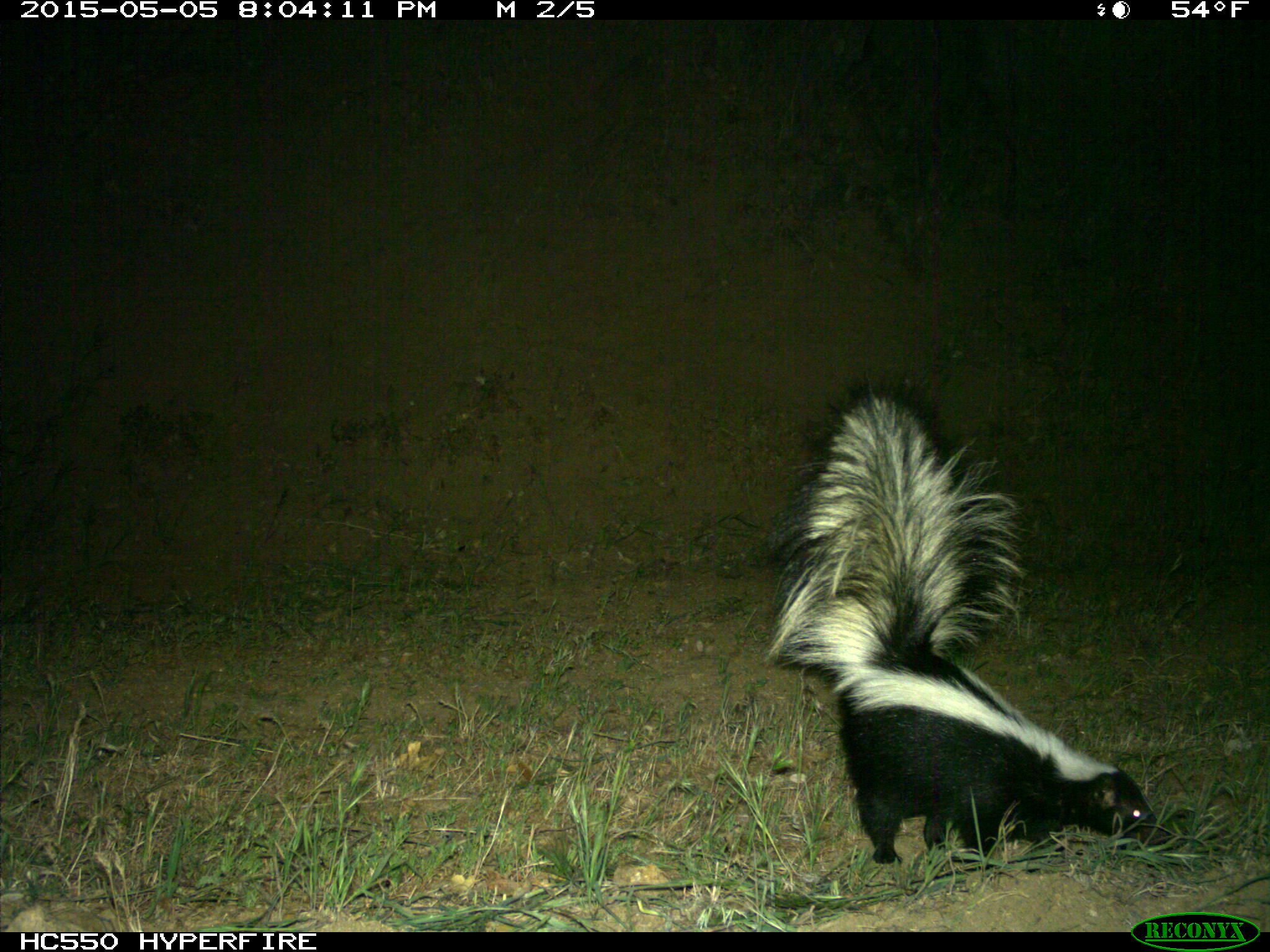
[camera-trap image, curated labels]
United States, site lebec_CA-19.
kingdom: Animalia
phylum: Chordata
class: Mammalia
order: Carnivora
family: Mephitidae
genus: Mephitis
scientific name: Mephitis mephitis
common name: striped skunk